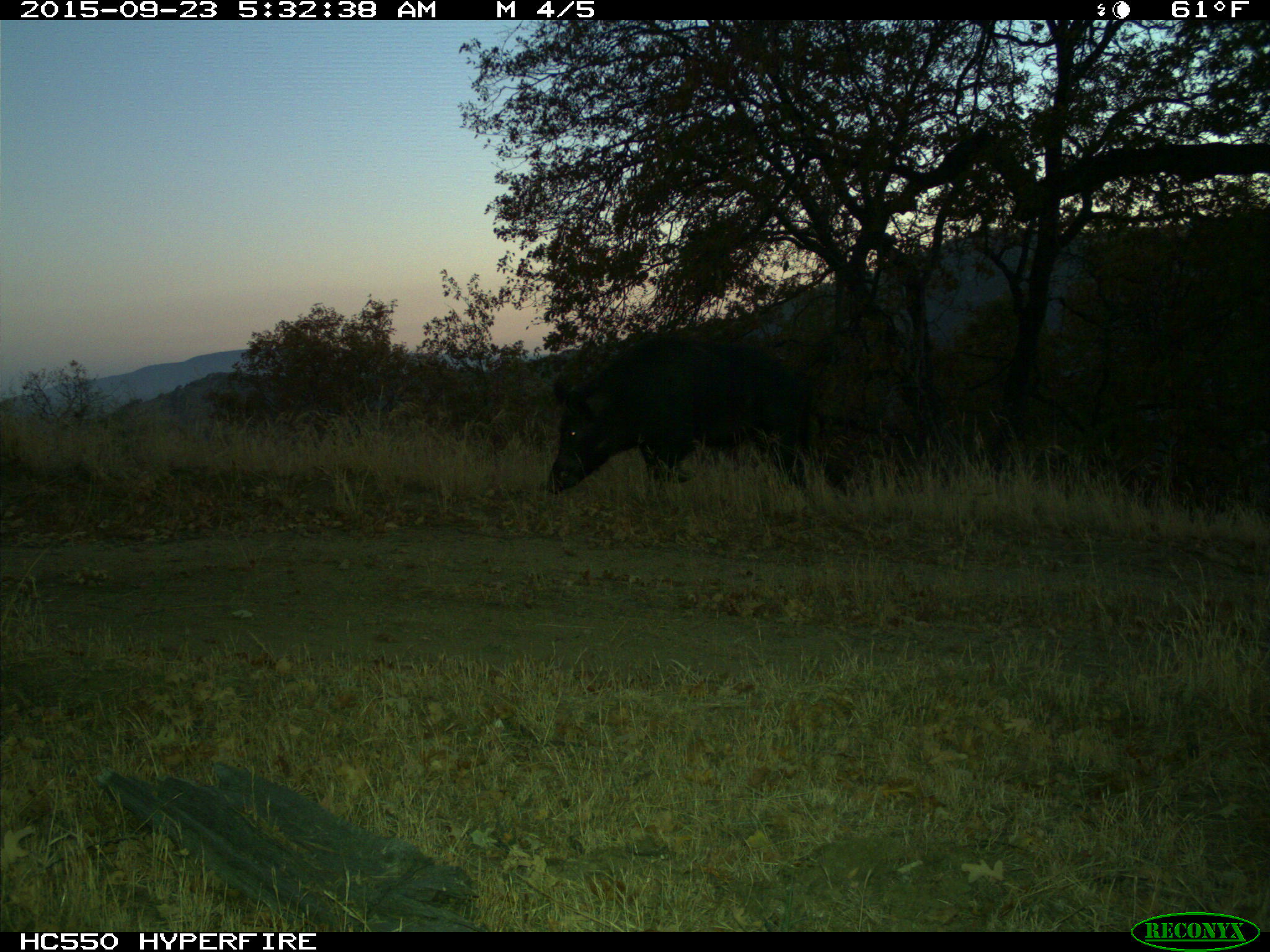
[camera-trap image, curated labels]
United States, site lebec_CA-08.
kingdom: Animalia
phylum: Chordata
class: Mammalia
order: Artiodactyla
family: Suidae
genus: Sus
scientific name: Sus scrofa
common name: wild boar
Sus scrofa (wild boar).